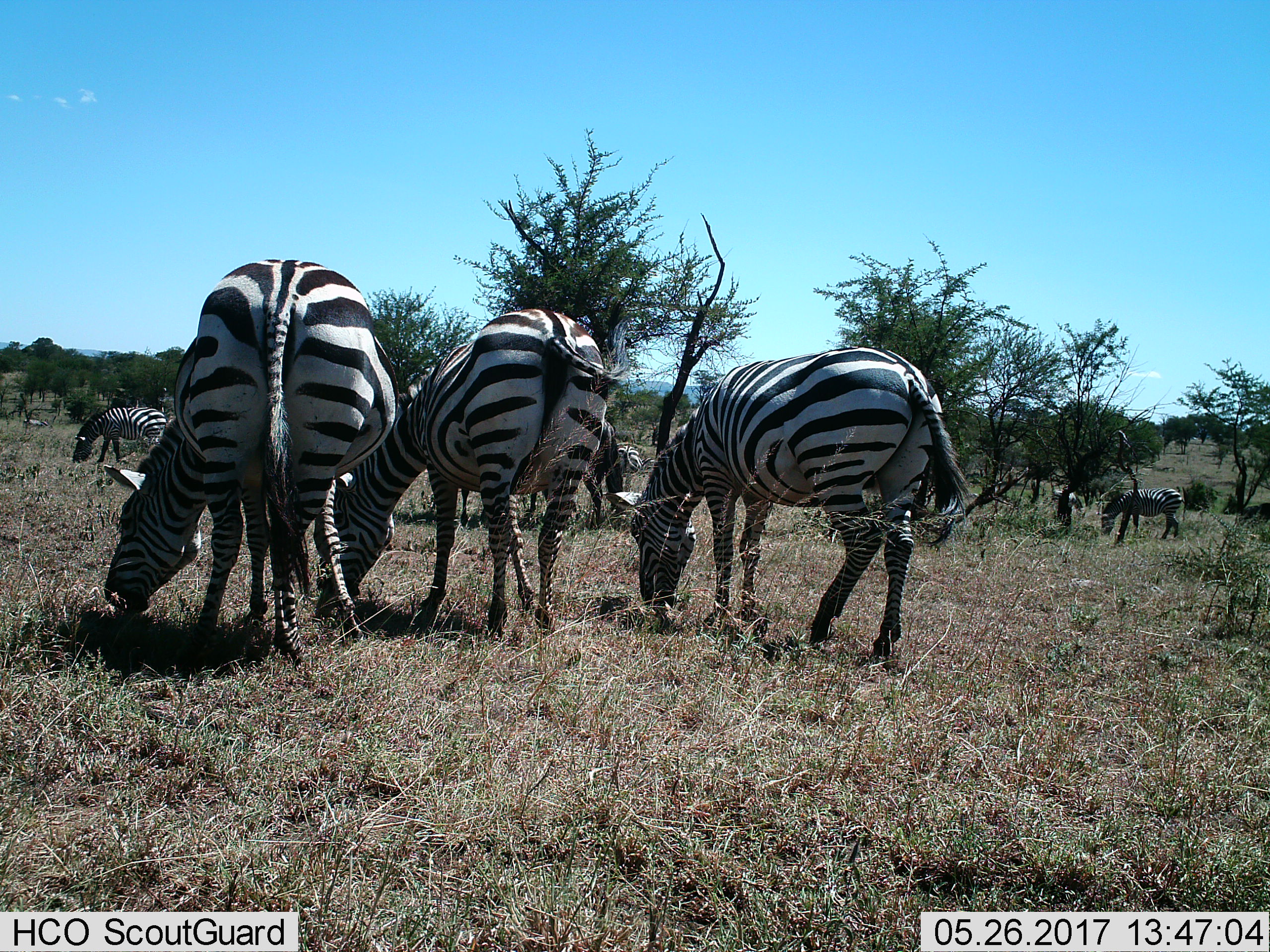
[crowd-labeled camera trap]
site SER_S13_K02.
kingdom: Animalia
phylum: Chordata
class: Mammalia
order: Perissodactyla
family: Equidae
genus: Equus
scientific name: Equus quagga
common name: plains zebra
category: zebraplains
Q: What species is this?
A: Zebraplains (plains zebra) (Equus quagga).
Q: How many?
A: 7.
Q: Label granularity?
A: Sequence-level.